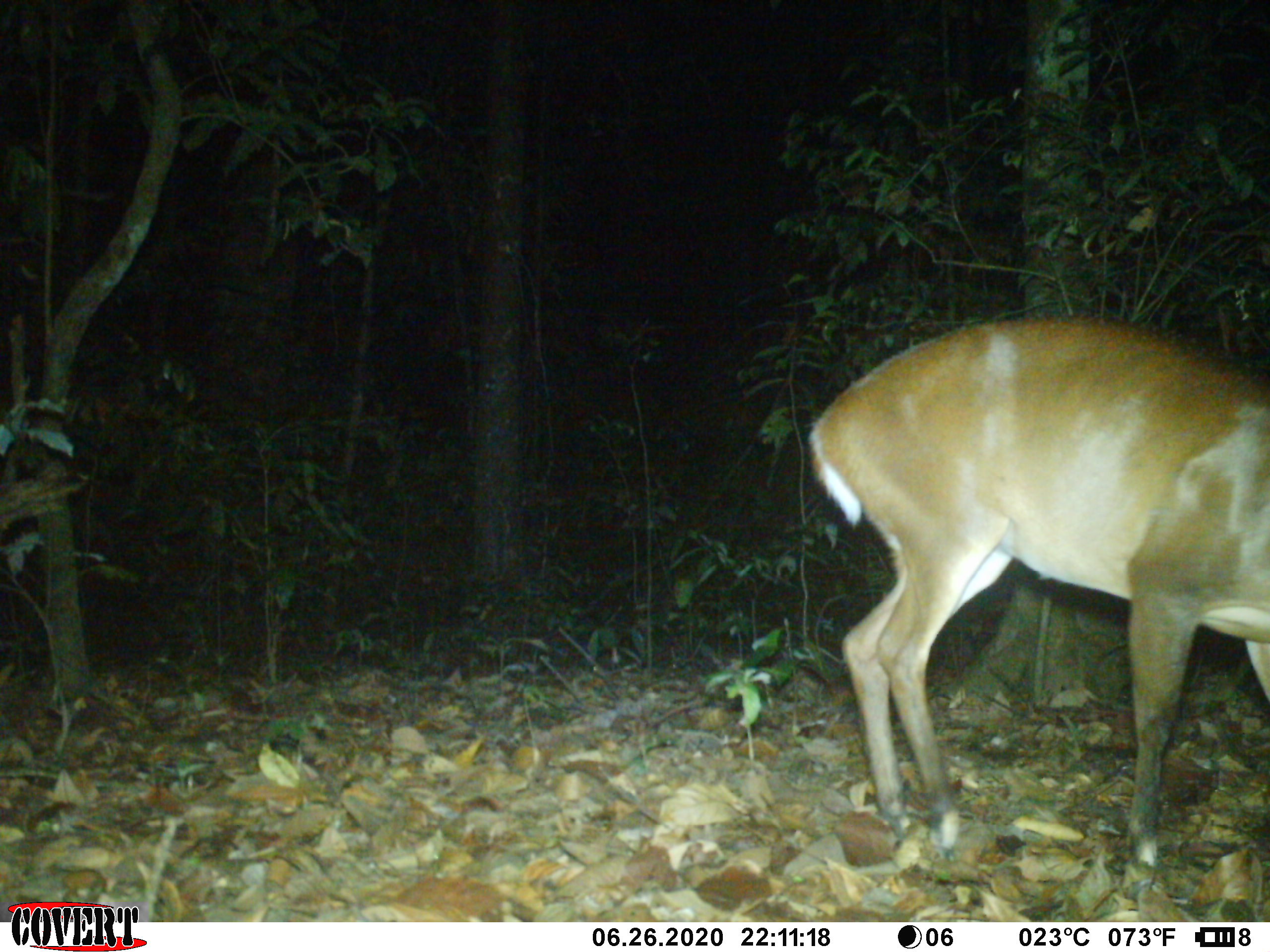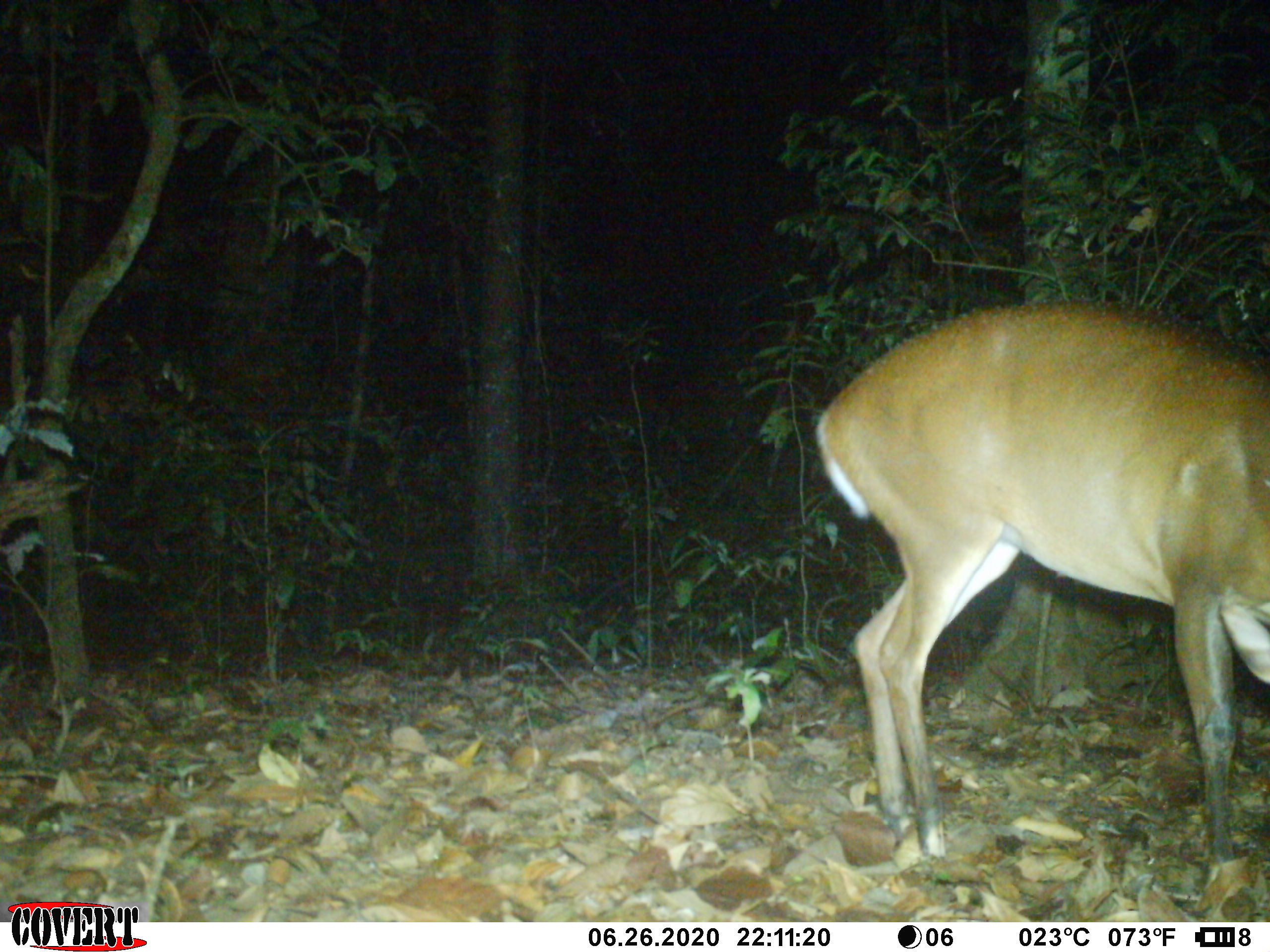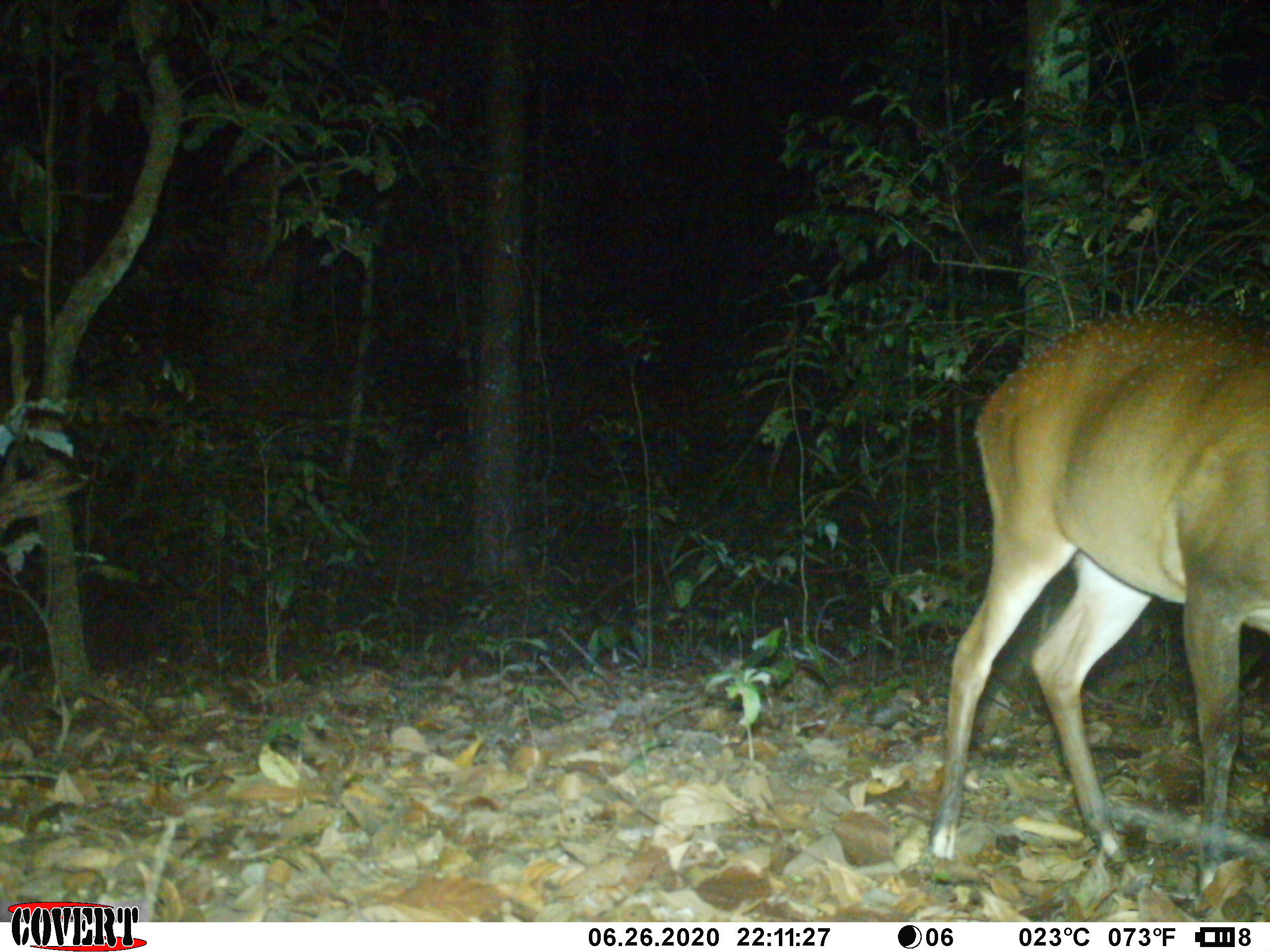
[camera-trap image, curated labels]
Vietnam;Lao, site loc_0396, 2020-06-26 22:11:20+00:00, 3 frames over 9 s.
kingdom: Animalia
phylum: Chordata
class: Mammalia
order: Artiodactyla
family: Cervidae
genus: Muntiacus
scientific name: Muntiacus vuquangensis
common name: large-antlered muntjac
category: large antlered muntjac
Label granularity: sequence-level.